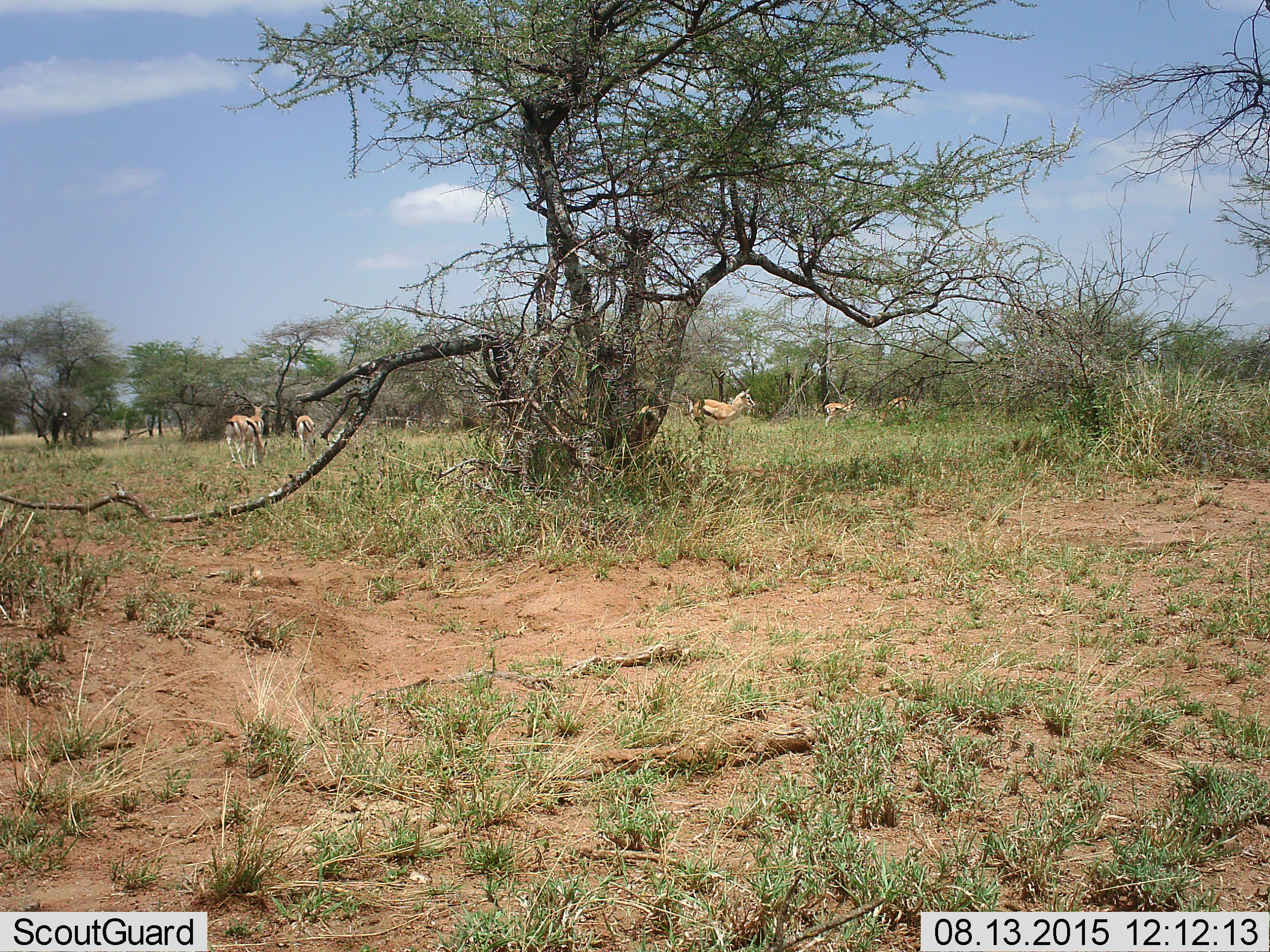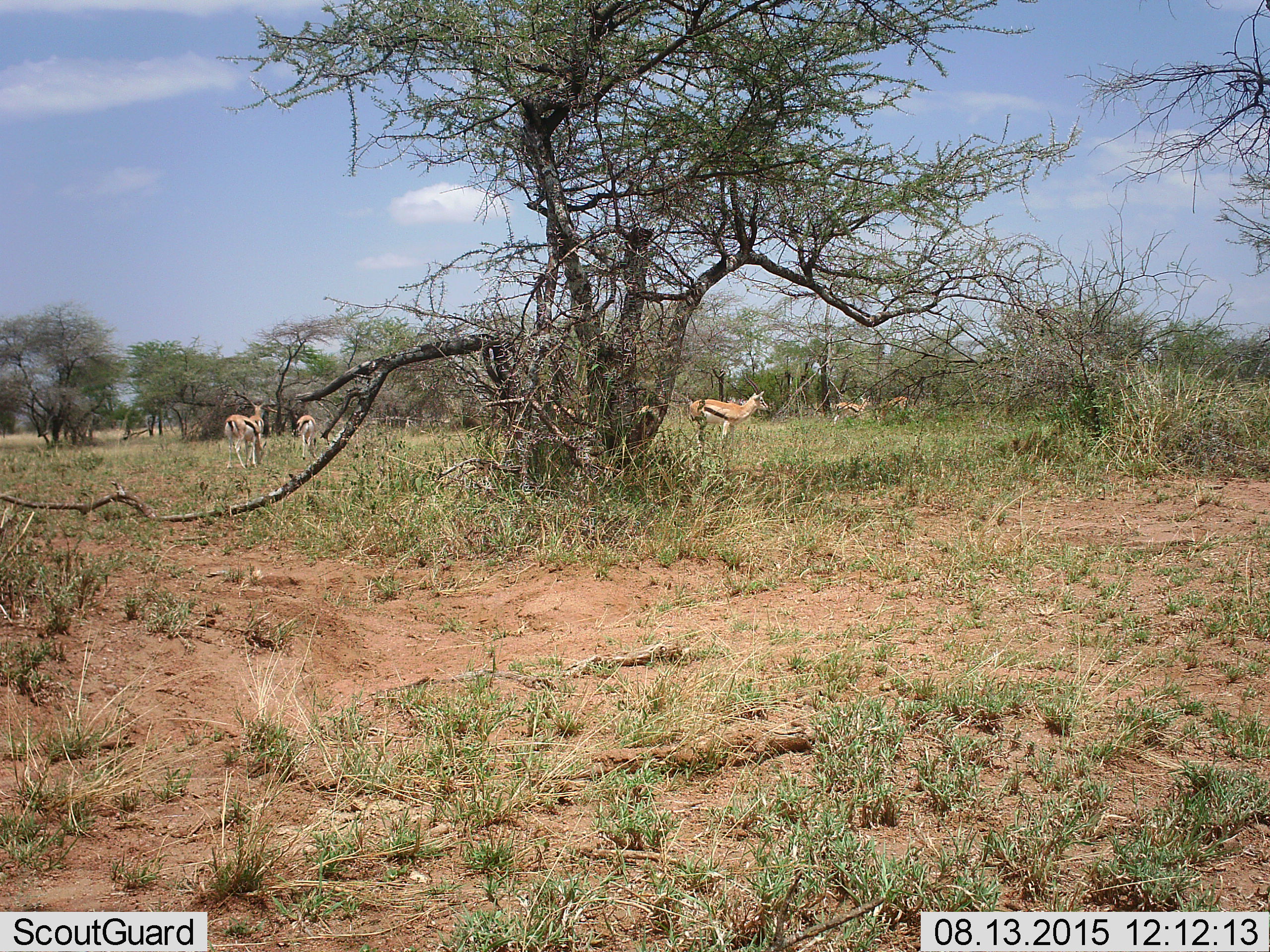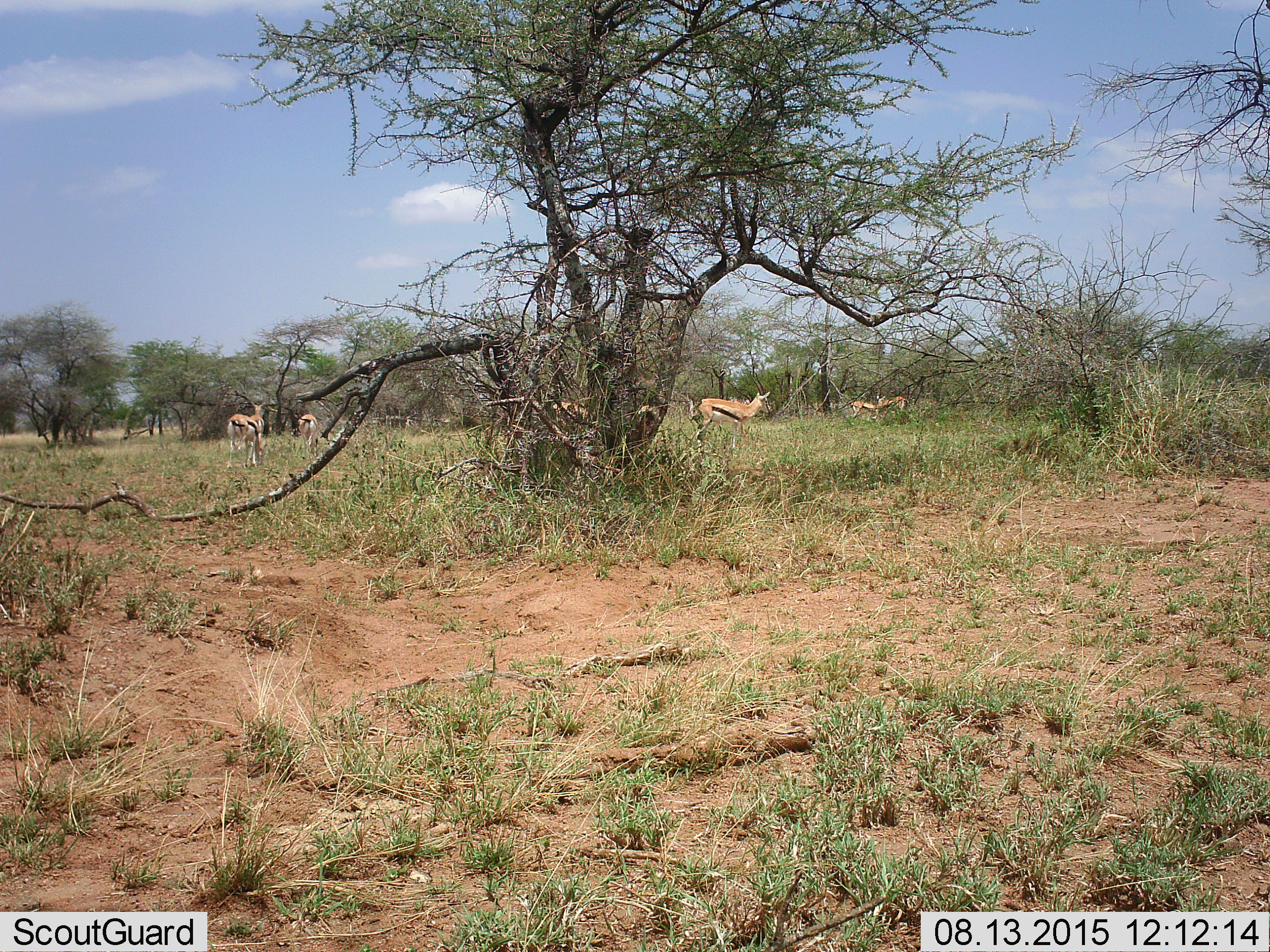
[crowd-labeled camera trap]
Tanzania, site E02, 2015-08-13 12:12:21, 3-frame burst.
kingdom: Animalia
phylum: Chordata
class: Mammalia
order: Artiodactyla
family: Bovidae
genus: Eudorcas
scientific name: Eudorcas thomsonii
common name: thomson's gazelle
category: gazellethomsons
Gazellethomsons (thomson's gazelle) (Eudorcas thomsonii), count 7. Behavior (volunteer vote fractions): standing 83%, resting 6%, moving 67%, interacting 6%. Young present (vote fraction): 11%. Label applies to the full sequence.